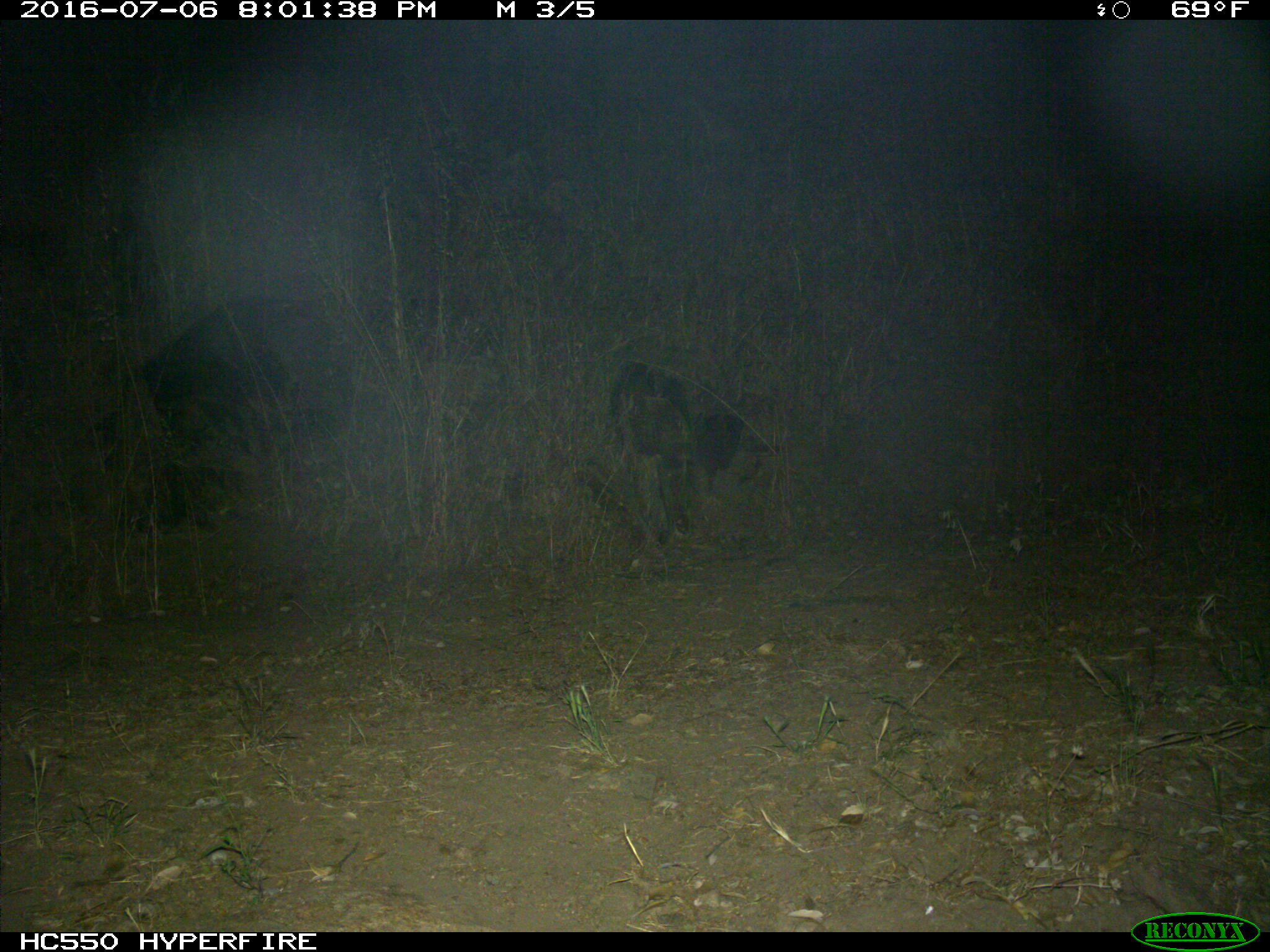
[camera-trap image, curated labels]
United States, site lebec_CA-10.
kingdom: Animalia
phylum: Chordata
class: Mammalia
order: Artiodactyla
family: Bovidae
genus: Bos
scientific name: Bos taurus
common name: domestic cow